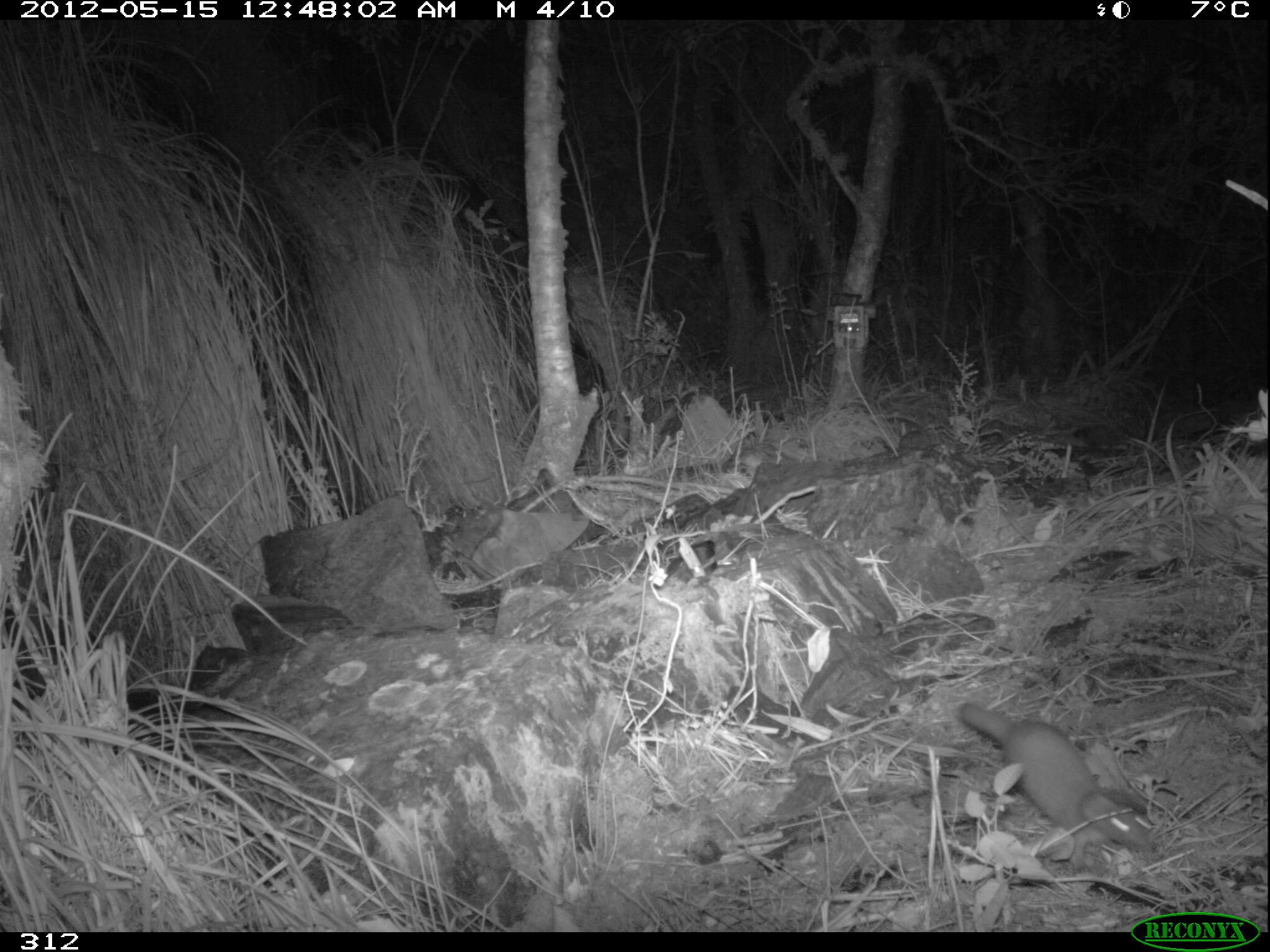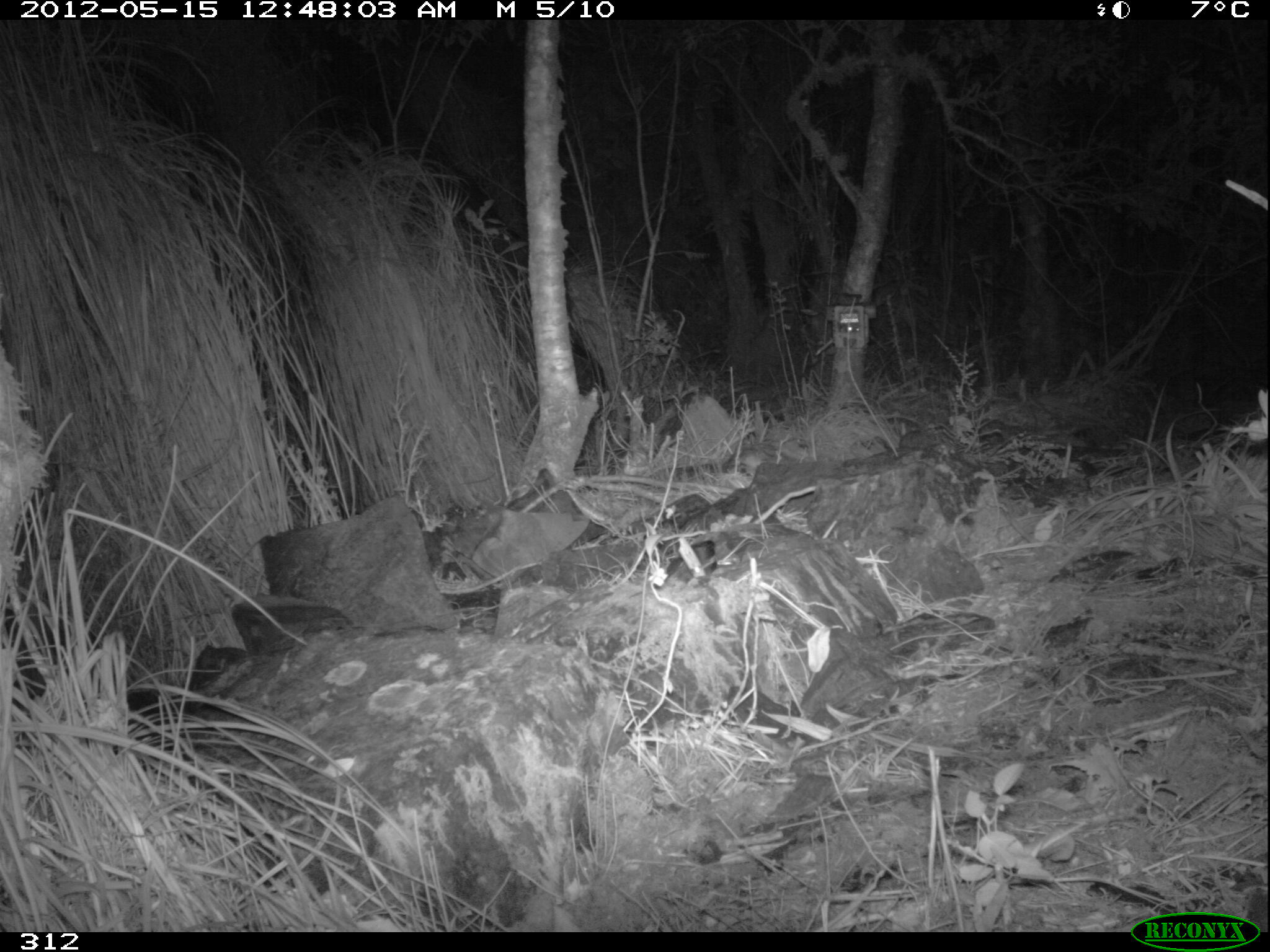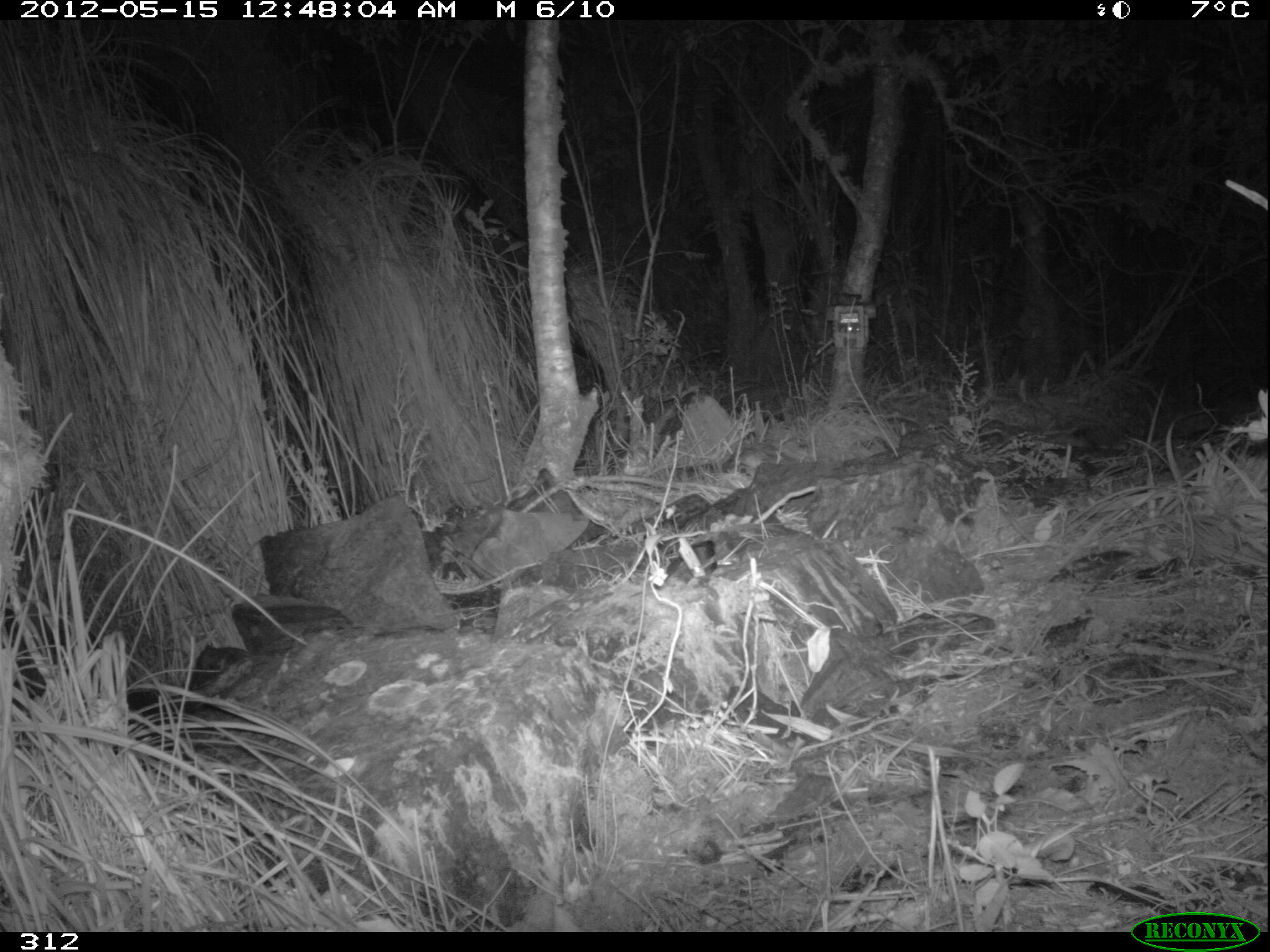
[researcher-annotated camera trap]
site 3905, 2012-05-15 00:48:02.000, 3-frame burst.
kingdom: Animalia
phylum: Chordata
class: Mammalia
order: Carnivora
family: Mustelidae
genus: Neogale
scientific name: Neogale frenata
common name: long-tailed weasel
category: mustela frenata